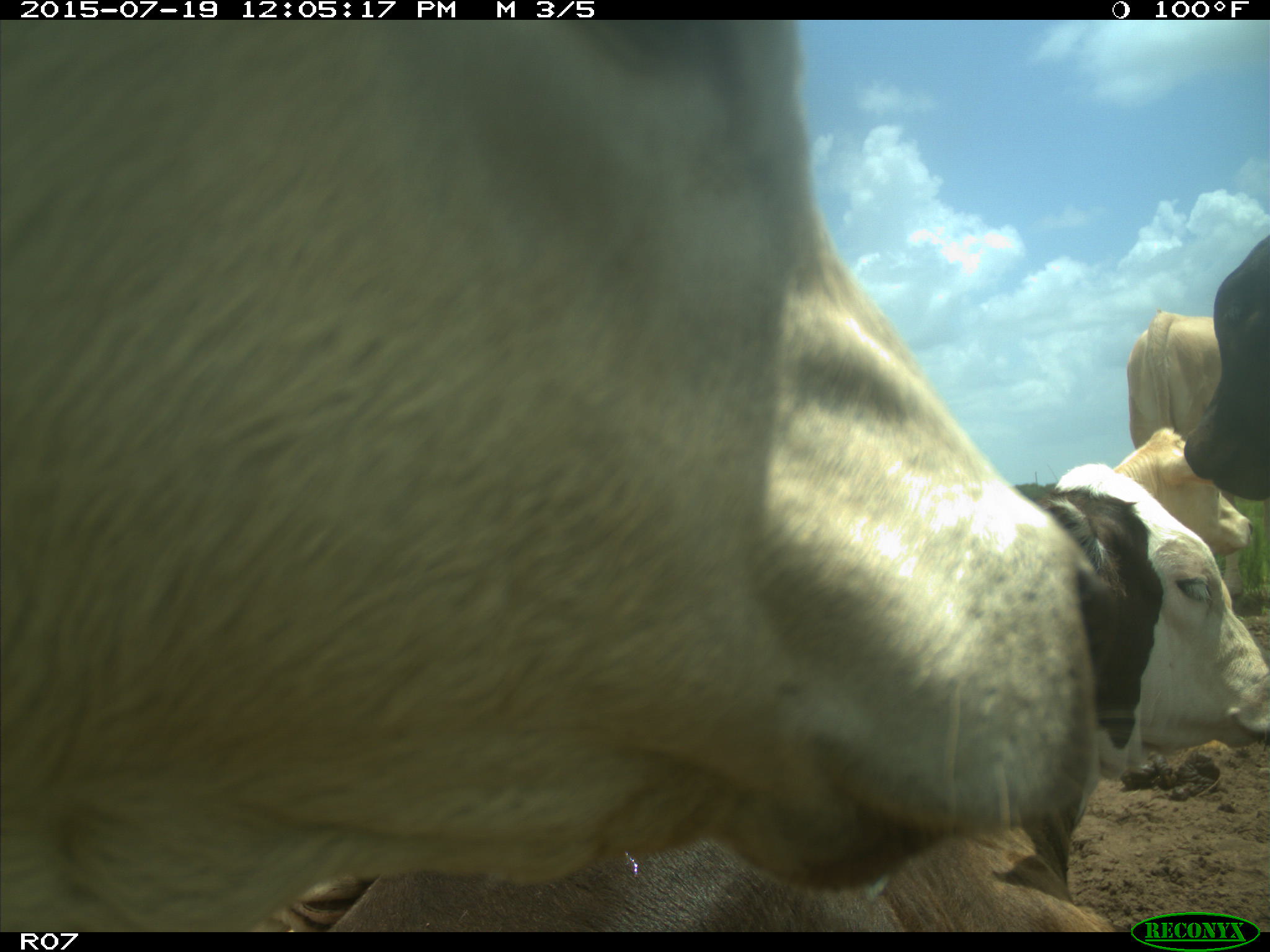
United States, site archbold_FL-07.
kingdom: Animalia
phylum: Chordata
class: Mammalia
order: Artiodactyla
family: Bovidae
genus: Bos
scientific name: Bos taurus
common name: domestic cow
Bos taurus (domestic cow).